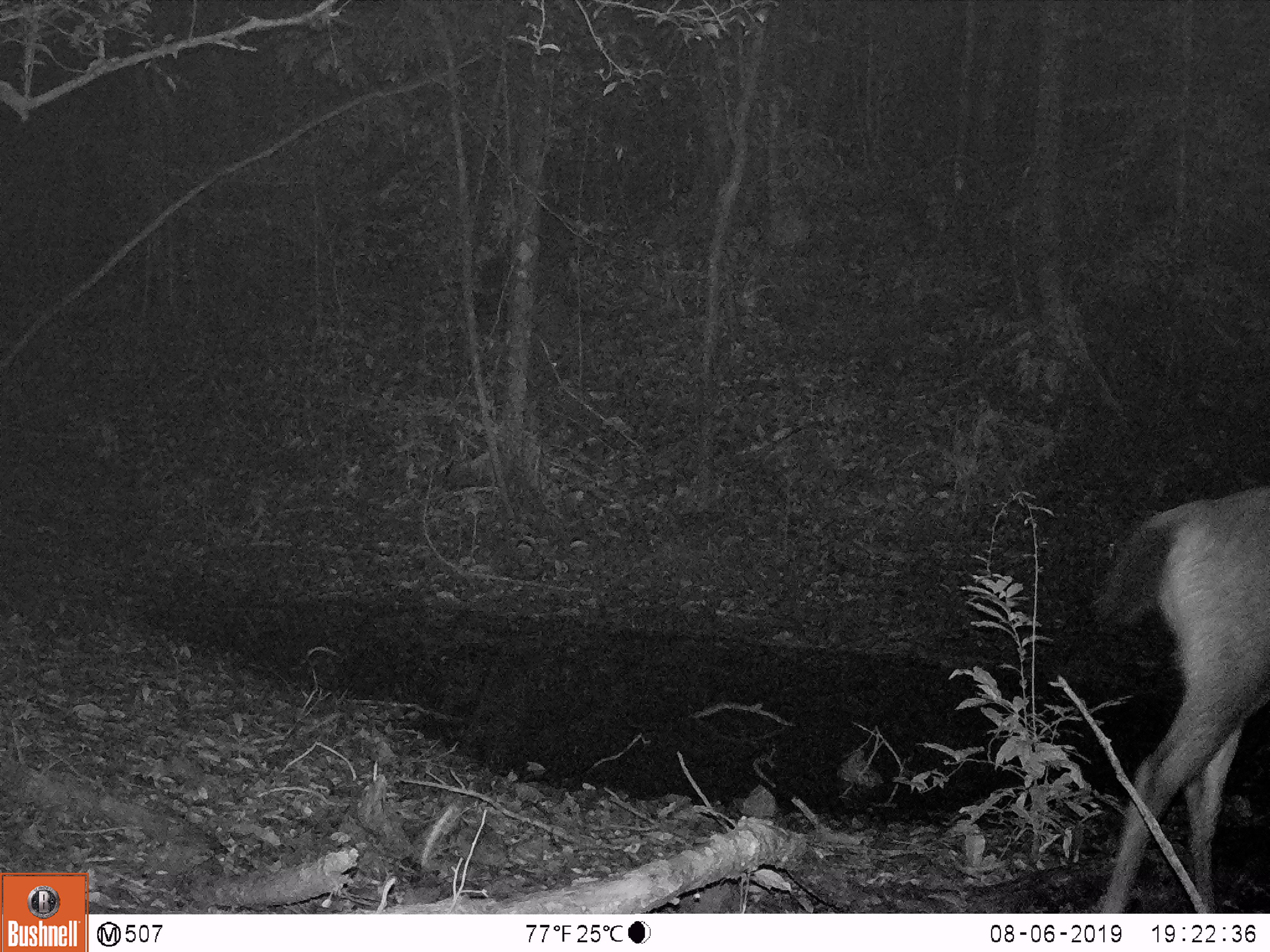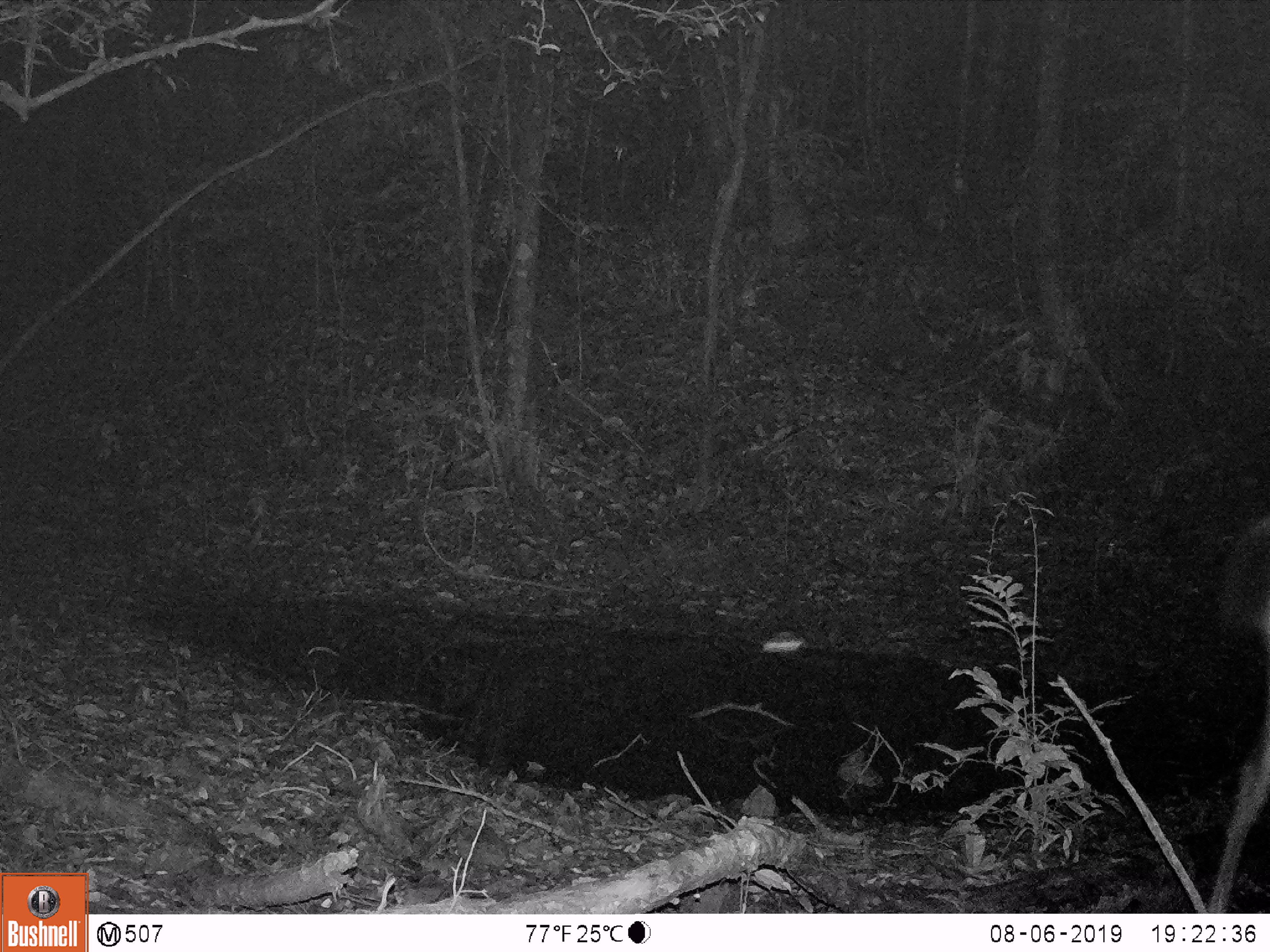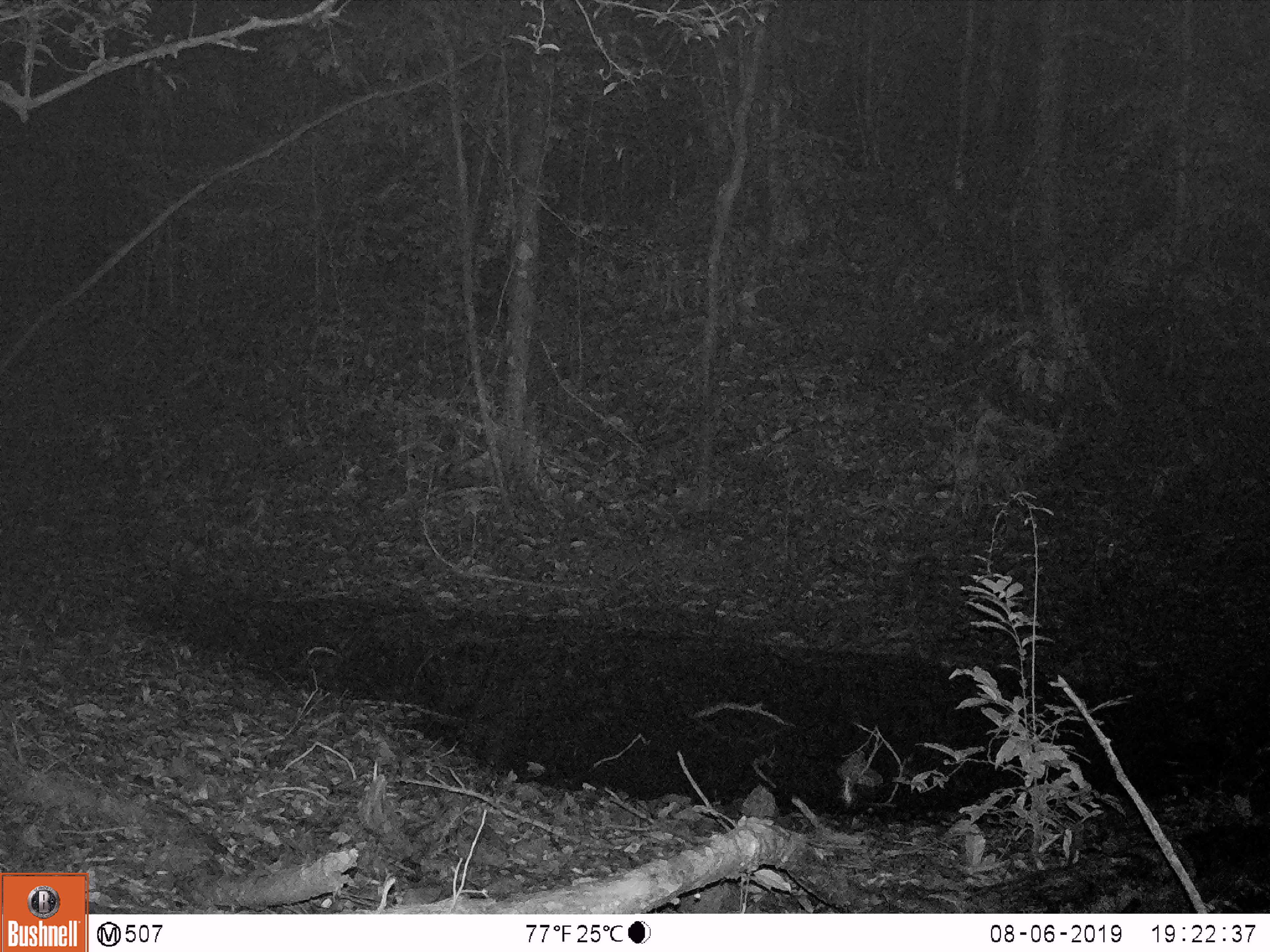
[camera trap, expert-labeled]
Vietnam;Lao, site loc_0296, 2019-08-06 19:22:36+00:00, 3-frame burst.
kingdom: Animalia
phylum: Chordata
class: Mammalia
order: Artiodactyla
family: Cervidae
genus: Rusa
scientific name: Rusa unicolor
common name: sambar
Sambar (Rusa unicolor). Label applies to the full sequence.